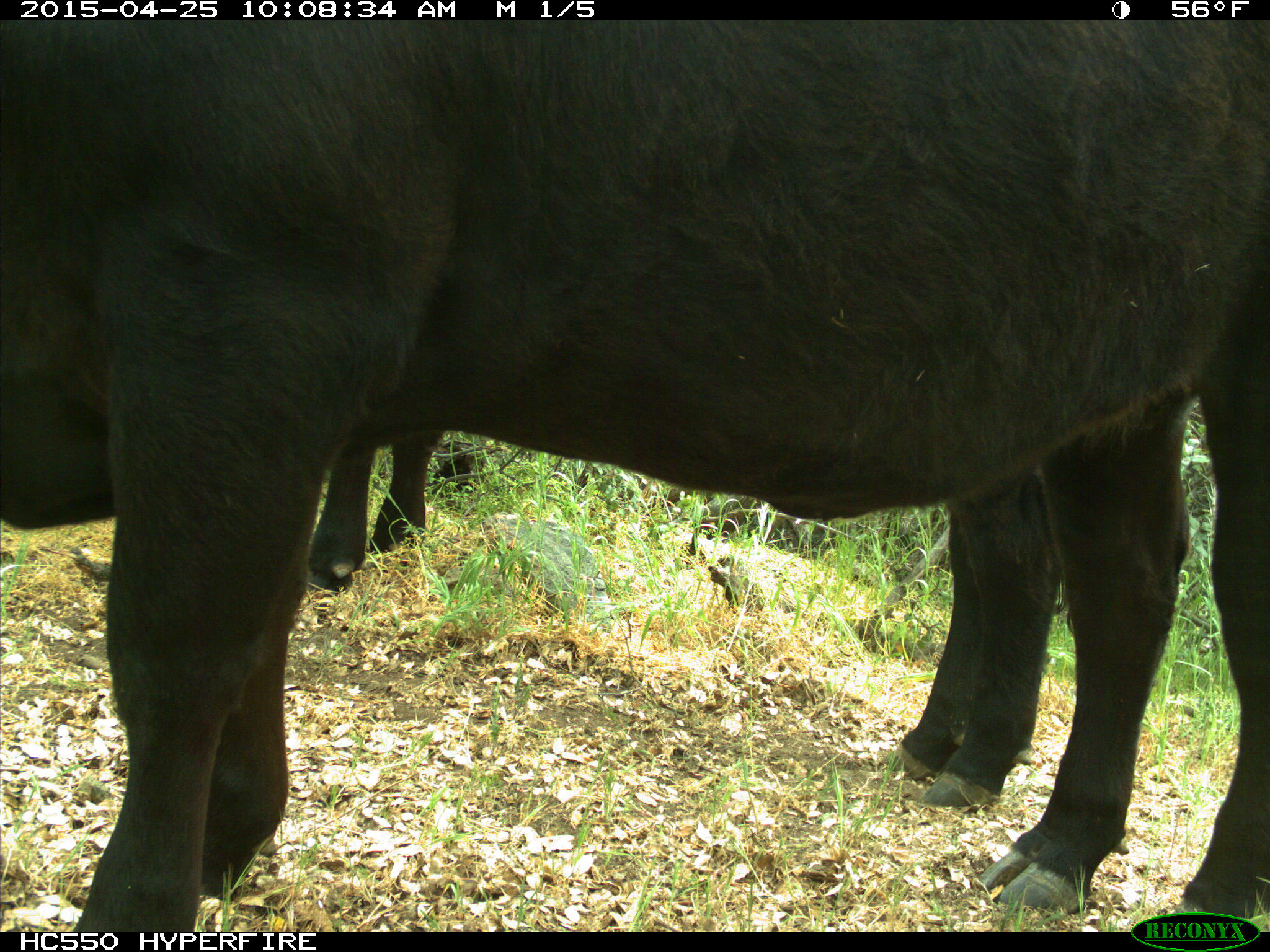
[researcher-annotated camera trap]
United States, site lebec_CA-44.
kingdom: Animalia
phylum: Chordata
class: Mammalia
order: Artiodactyla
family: Suidae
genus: Sus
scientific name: Sus scrofa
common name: wild boar